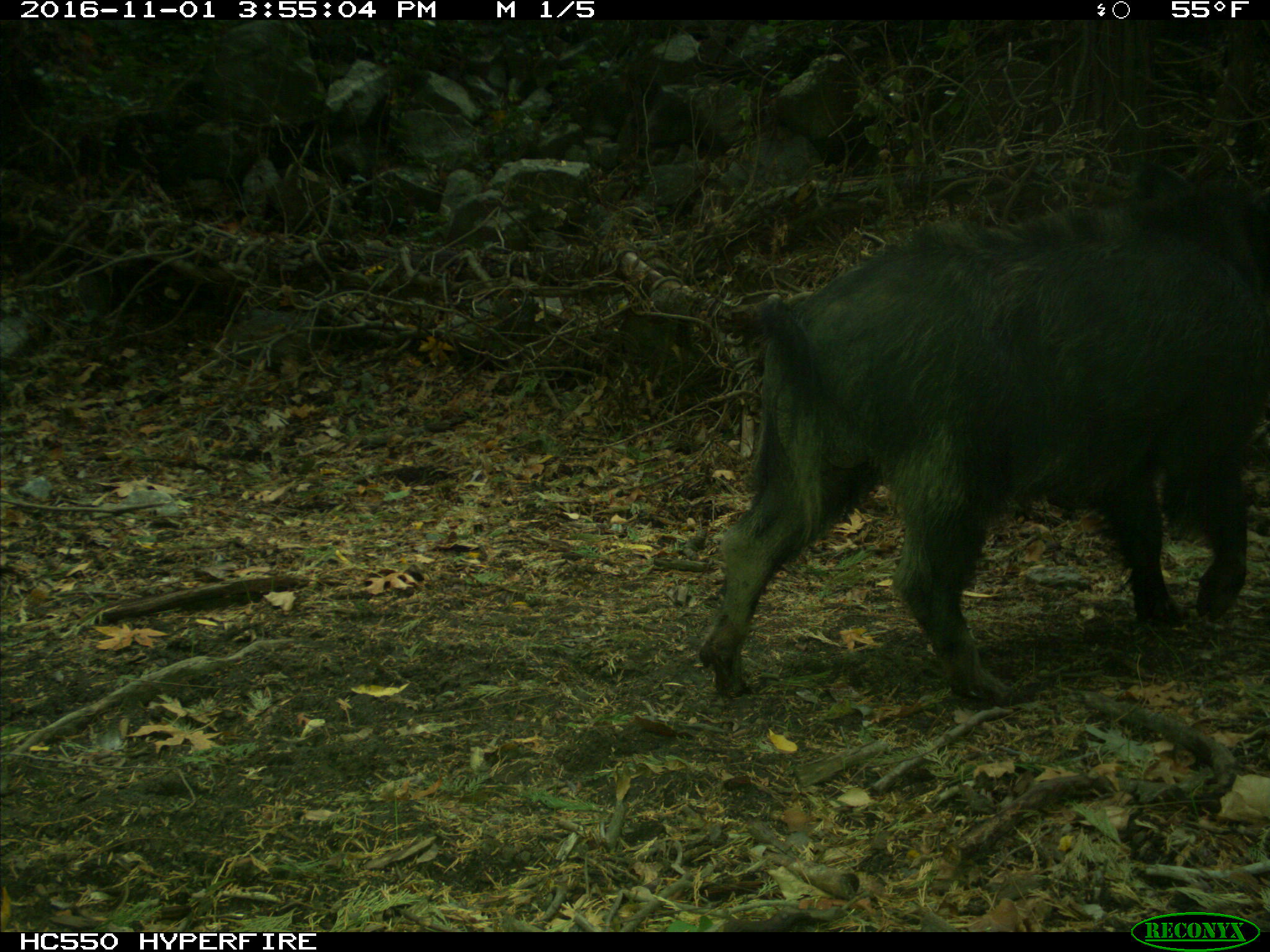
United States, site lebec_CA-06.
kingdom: Animalia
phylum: Chordata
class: Mammalia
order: Artiodactyla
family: Suidae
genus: Sus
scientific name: Sus scrofa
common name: wild boar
Sus scrofa (wild boar).